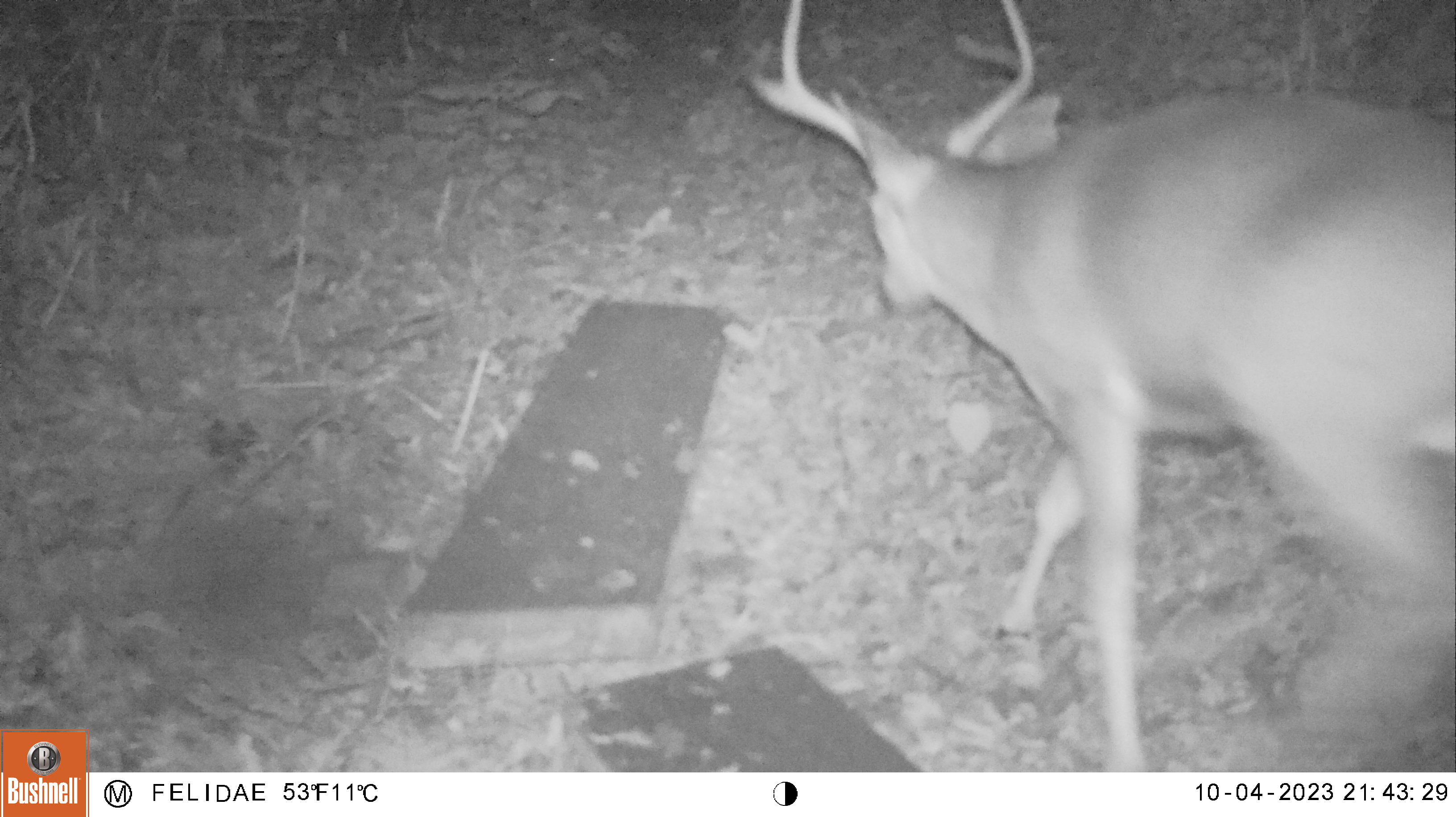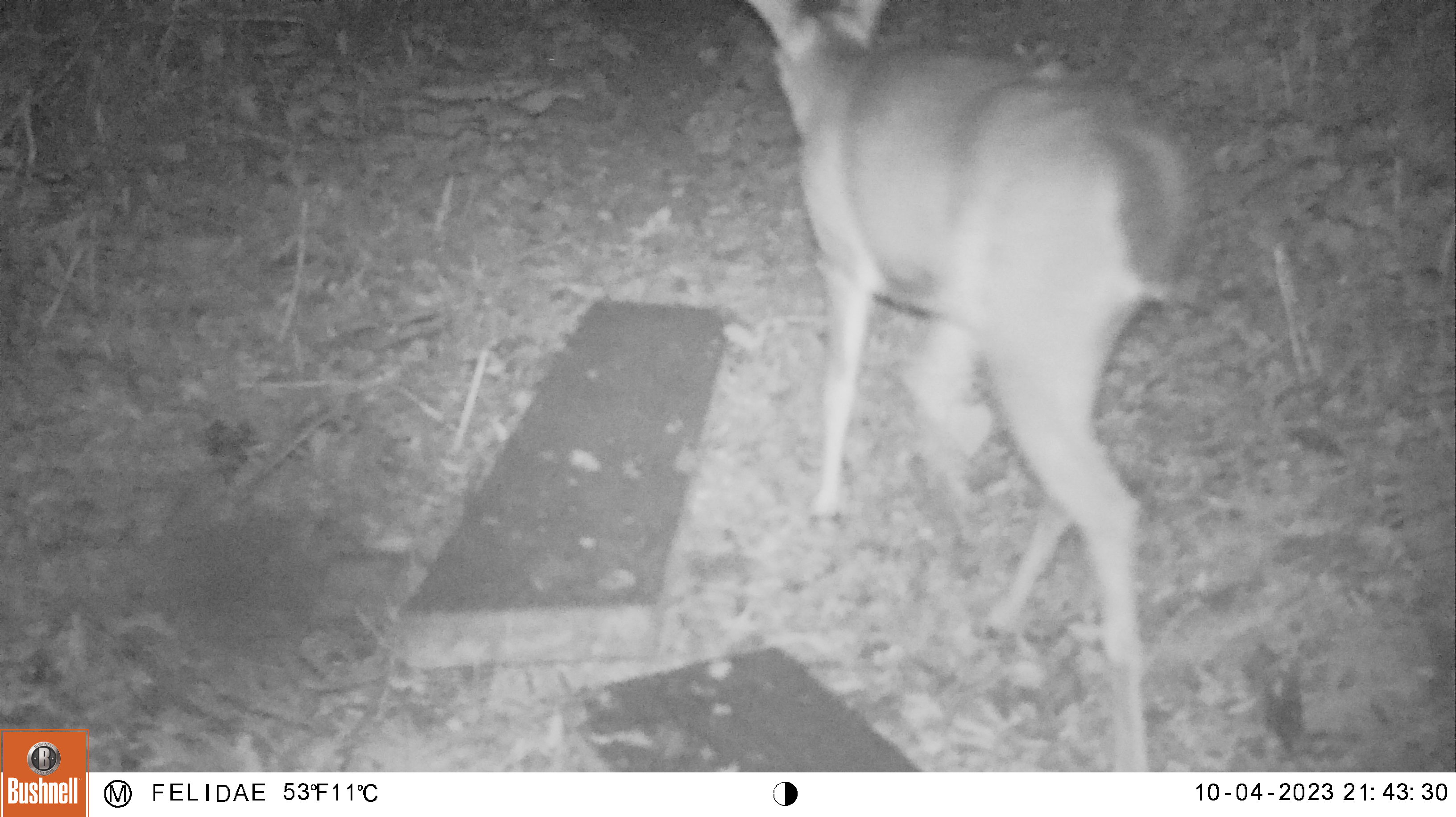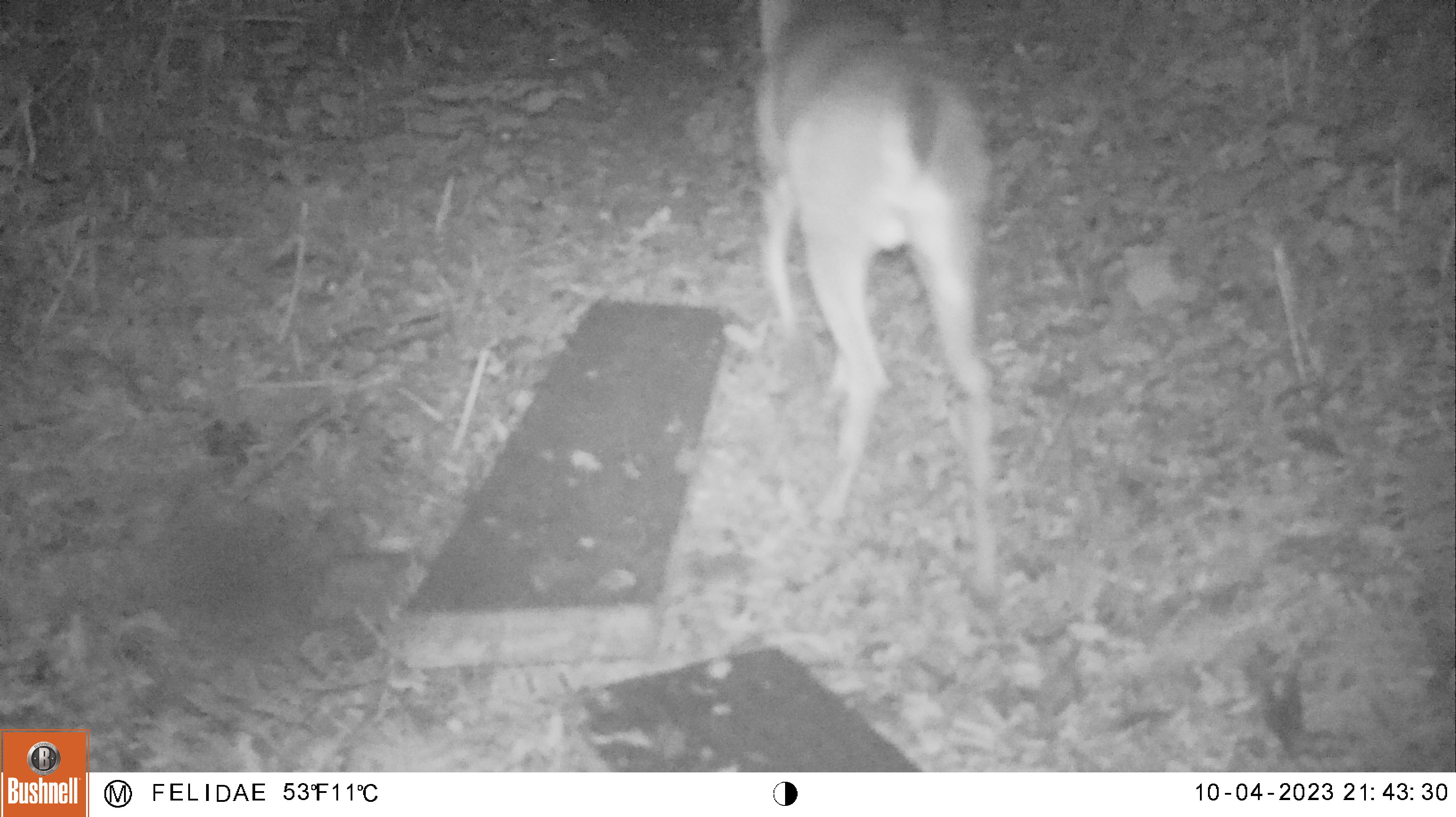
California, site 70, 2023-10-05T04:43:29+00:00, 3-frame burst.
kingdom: Animalia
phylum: Chordata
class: Mammalia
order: Artiodactyla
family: Cervidae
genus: Odocoileus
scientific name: Odocoileus hemionus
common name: mule deer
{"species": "mule deer (Odocoileus hemionus)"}